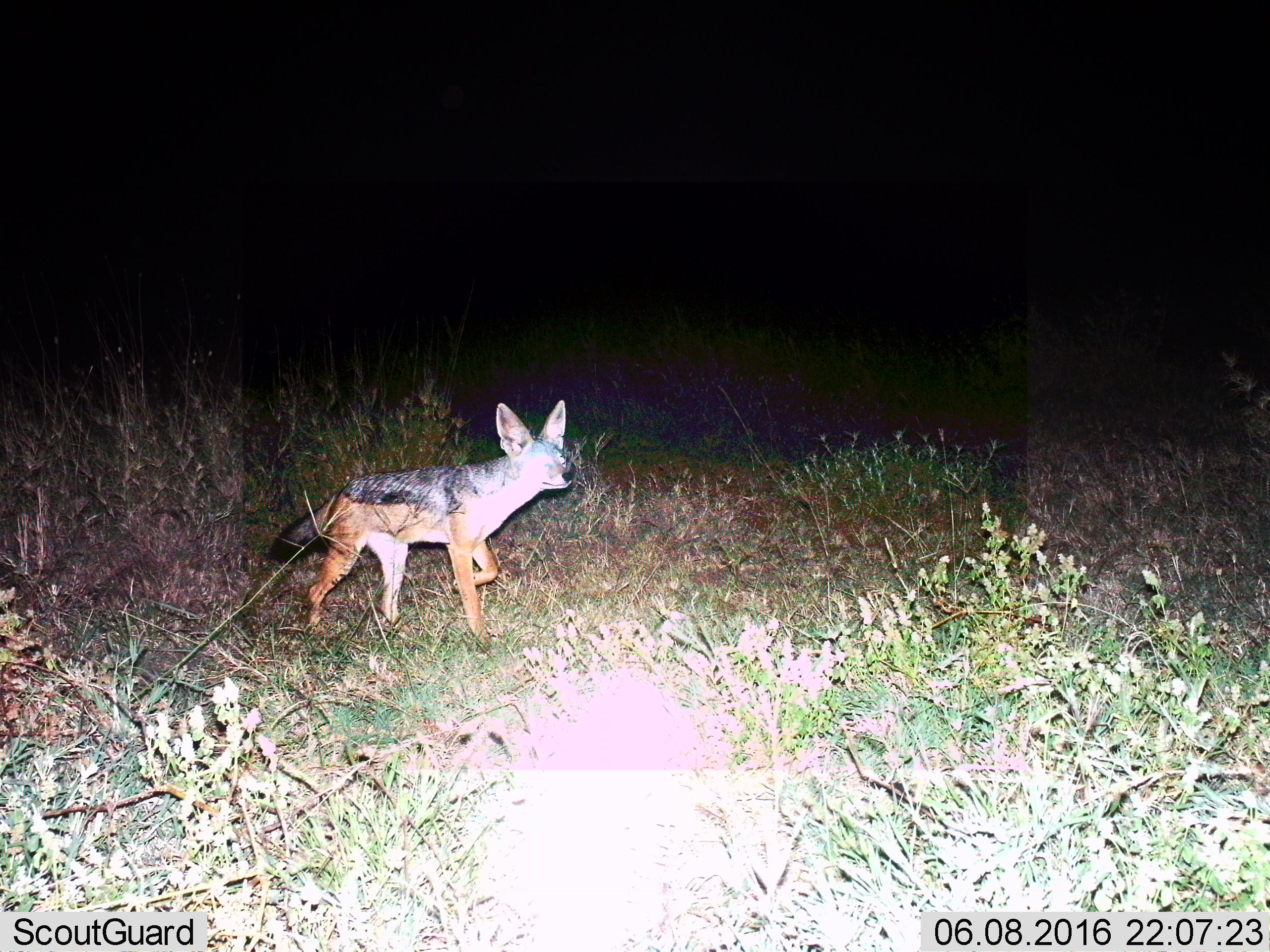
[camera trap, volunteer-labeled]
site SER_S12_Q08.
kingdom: Animalia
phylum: Chordata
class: Mammalia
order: Carnivora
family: Canidae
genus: Lupulella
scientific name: Lupulella mesomelas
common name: black-backed jackal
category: jackalblackbacked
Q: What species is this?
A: Jackalblackbacked (black-backed jackal) (Lupulella mesomelas).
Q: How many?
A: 1.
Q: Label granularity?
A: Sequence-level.